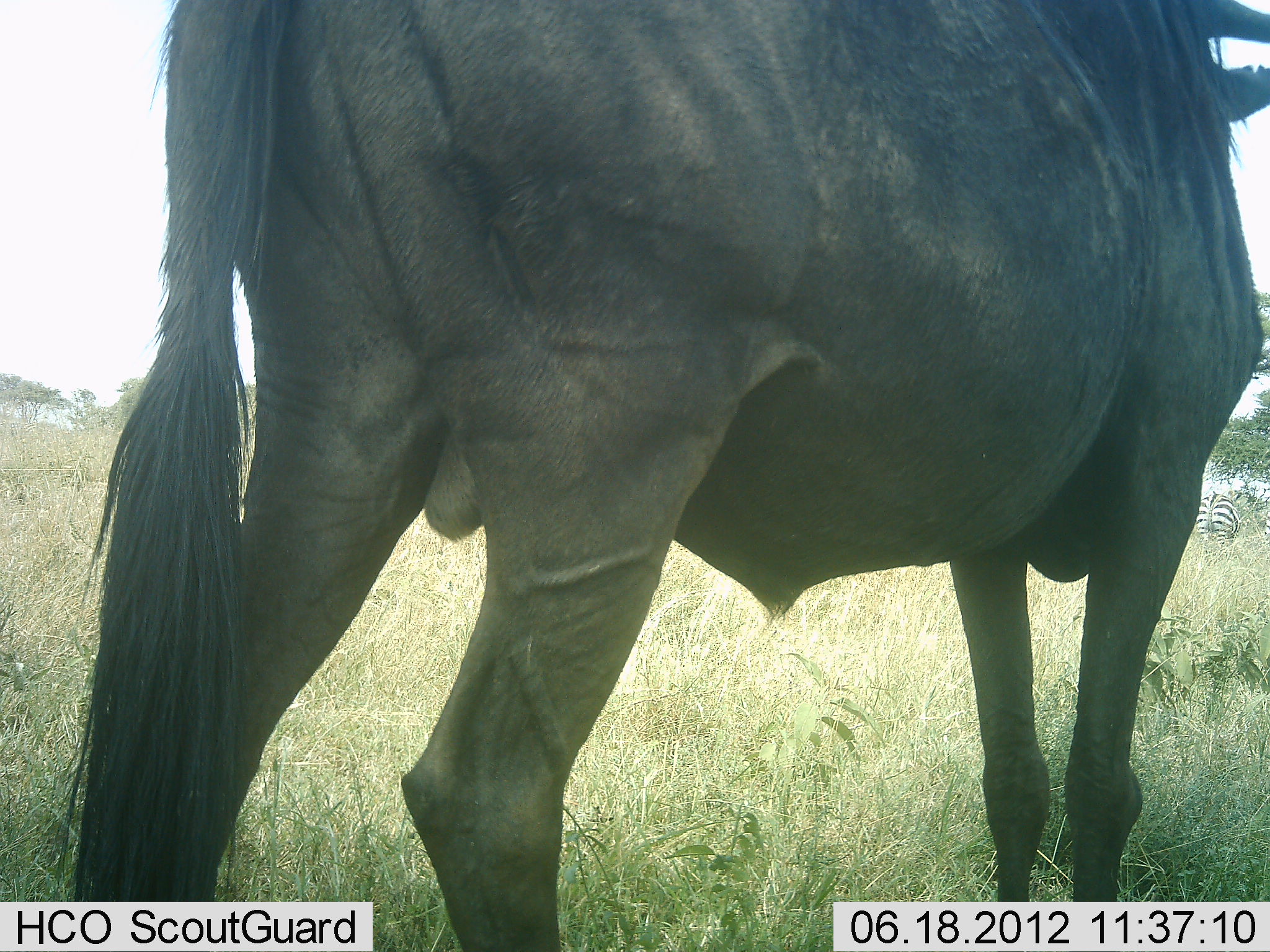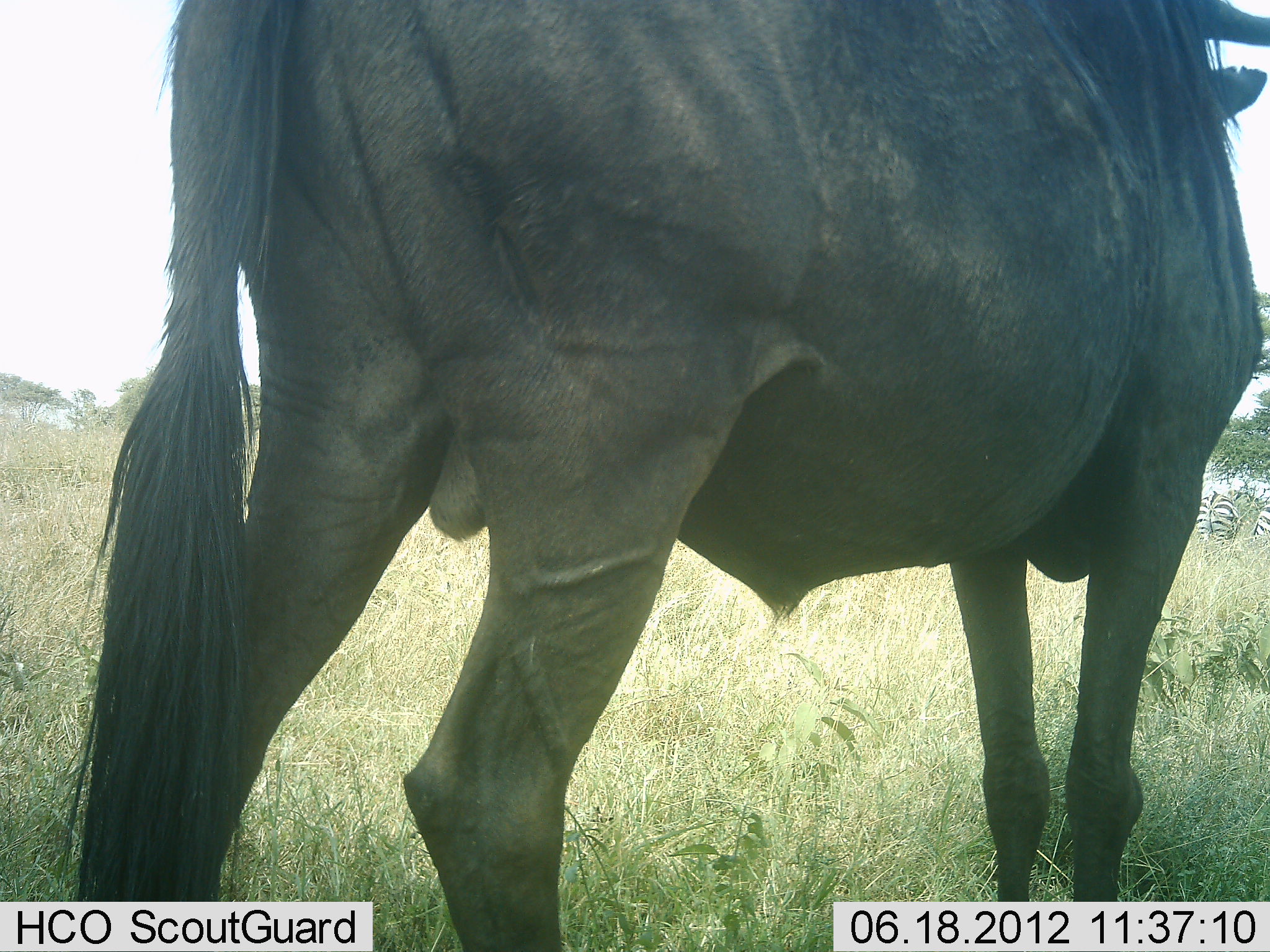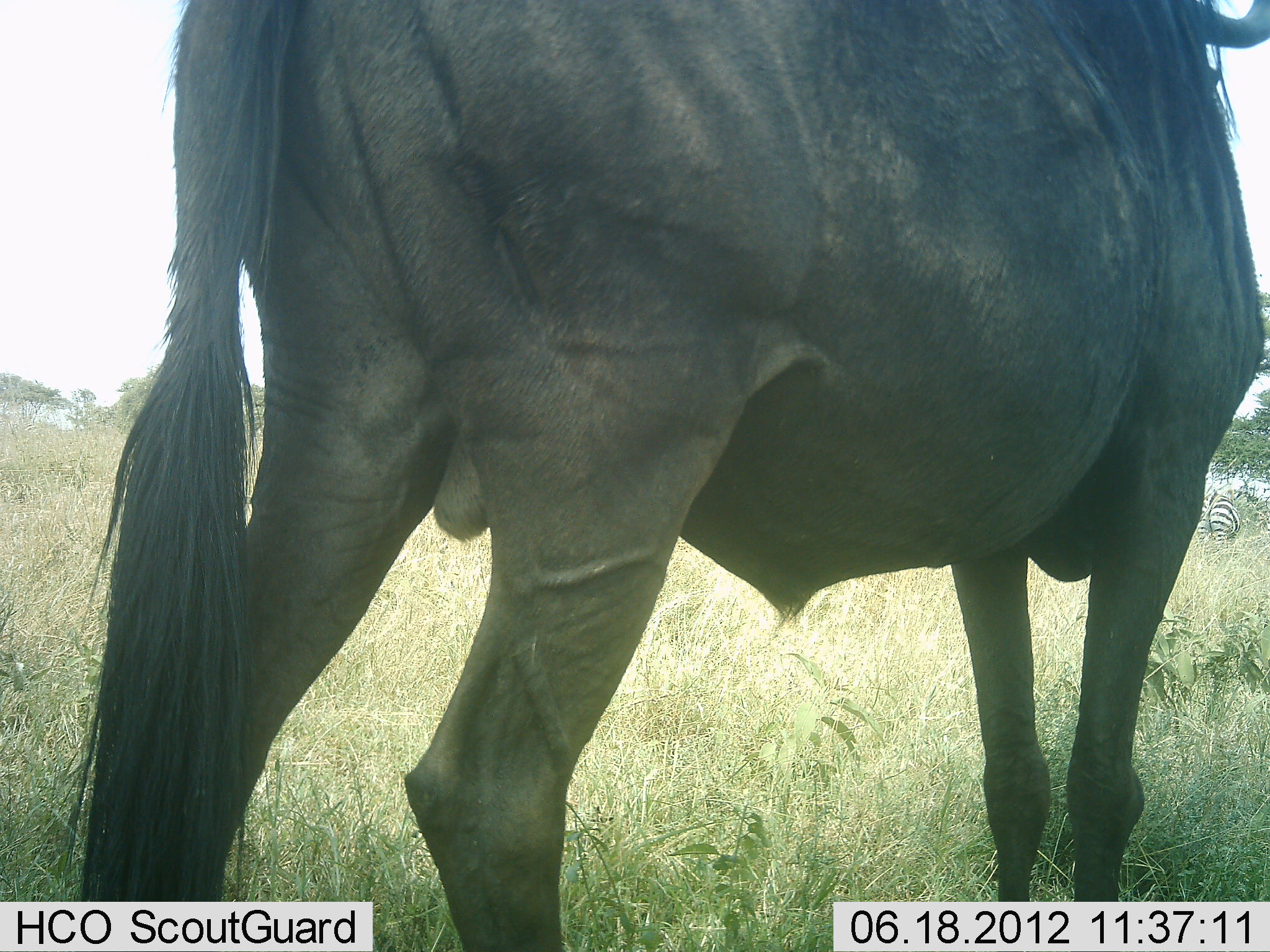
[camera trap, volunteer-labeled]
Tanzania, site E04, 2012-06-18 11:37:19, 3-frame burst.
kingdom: Animalia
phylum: Chordata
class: Mammalia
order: Artiodactyla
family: Bovidae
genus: Connochaetes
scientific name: Connochaetes taurinus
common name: blue wildebeest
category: wildebeest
Wildebeest (blue wildebeest) (Connochaetes taurinus), count 1. Behavior (volunteer vote fractions): standing 100%, resting 0%, moving 0%, interacting 0%. Young present (vote fraction): 0%. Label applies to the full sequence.